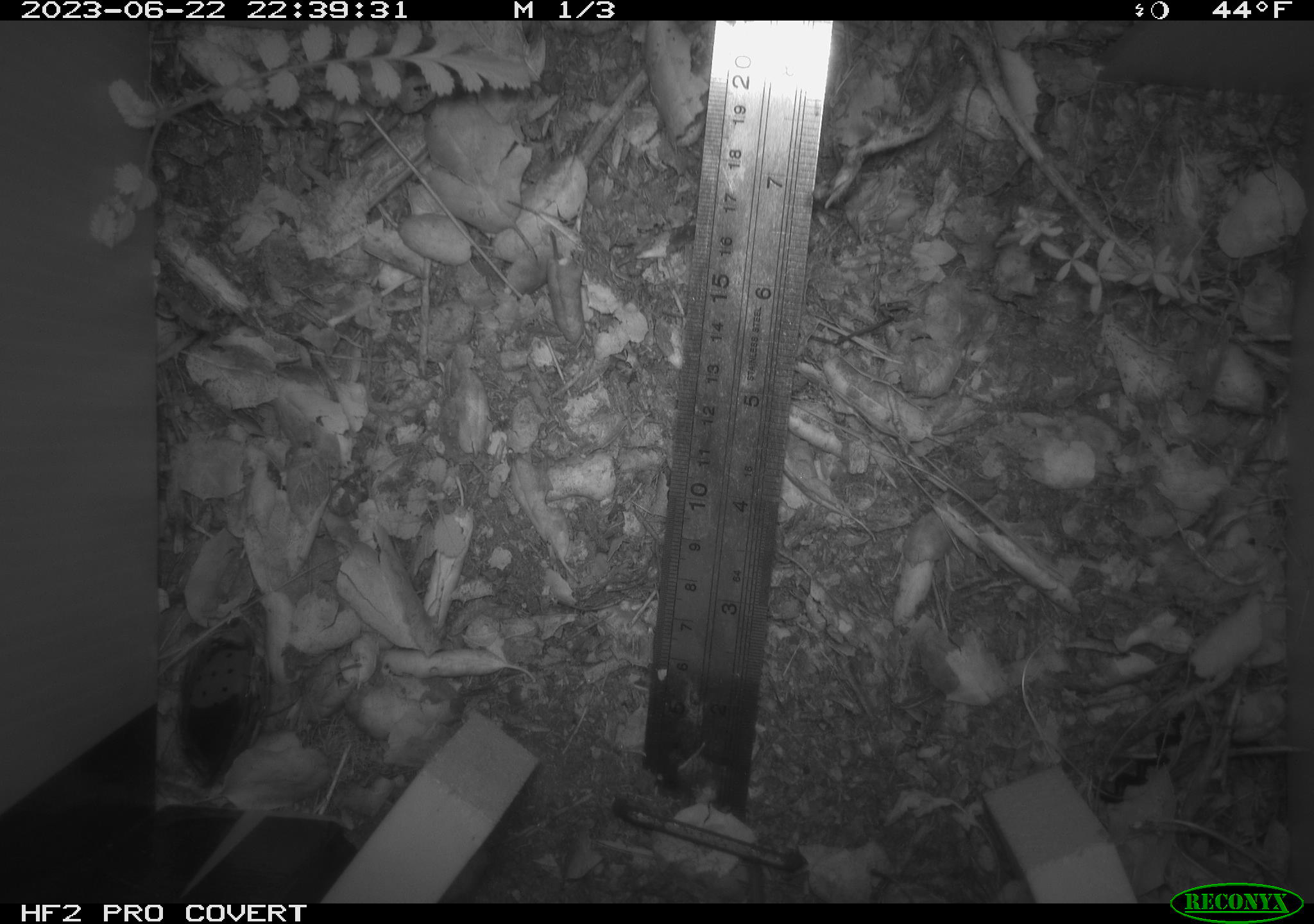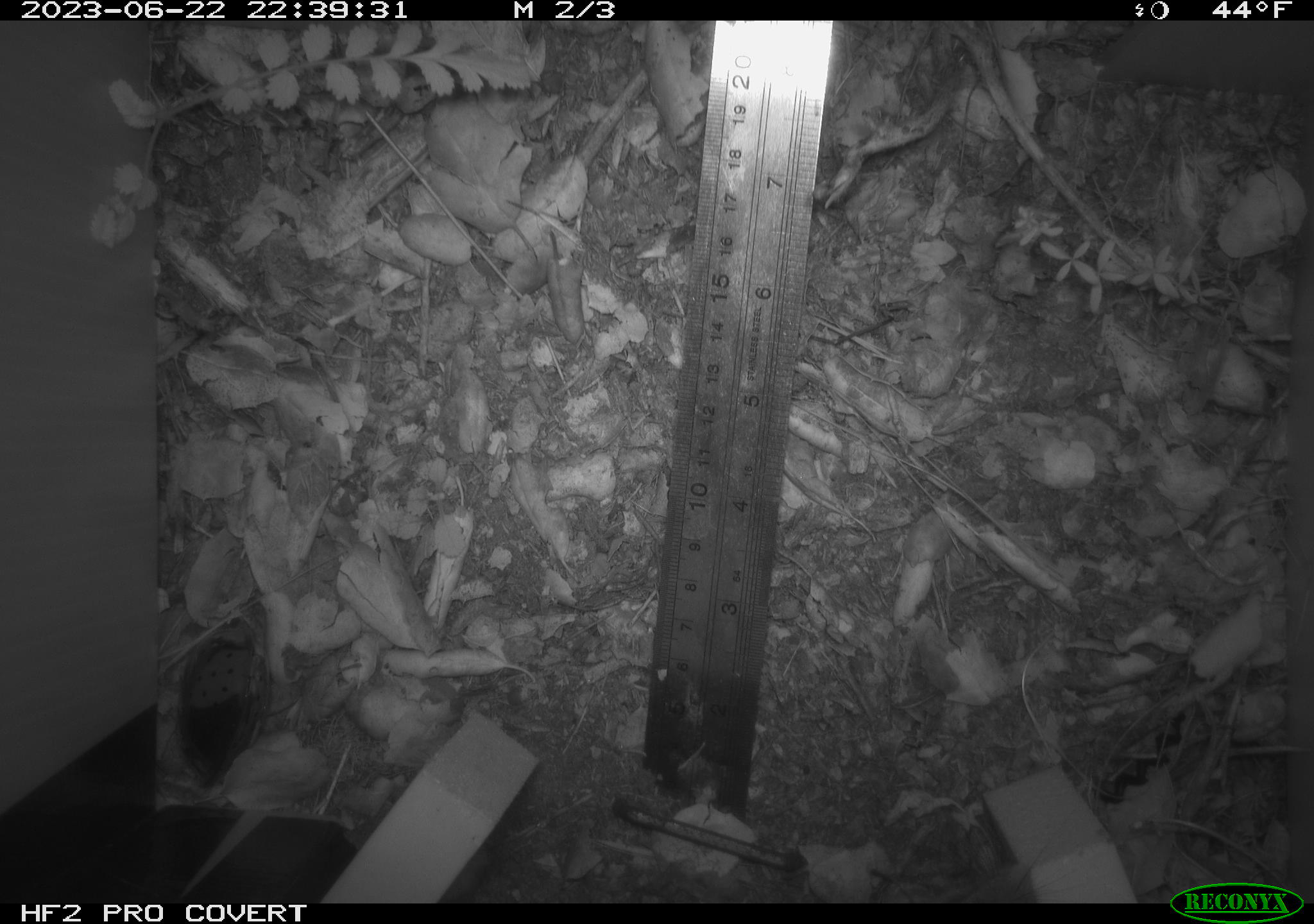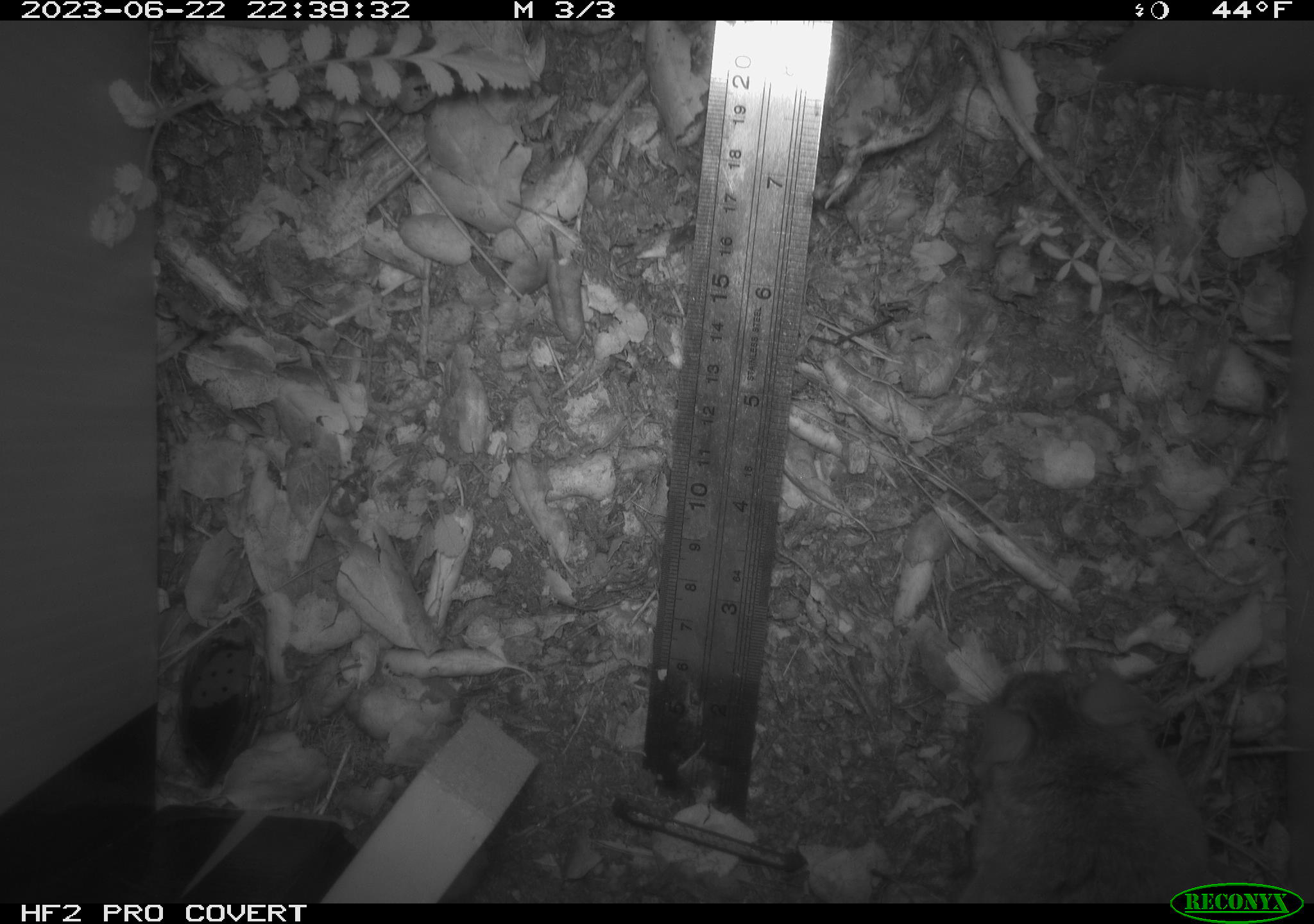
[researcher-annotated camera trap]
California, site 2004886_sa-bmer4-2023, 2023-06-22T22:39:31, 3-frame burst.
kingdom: Animalia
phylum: Chordata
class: Mammalia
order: Rodentia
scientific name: Rodentia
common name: mouse species